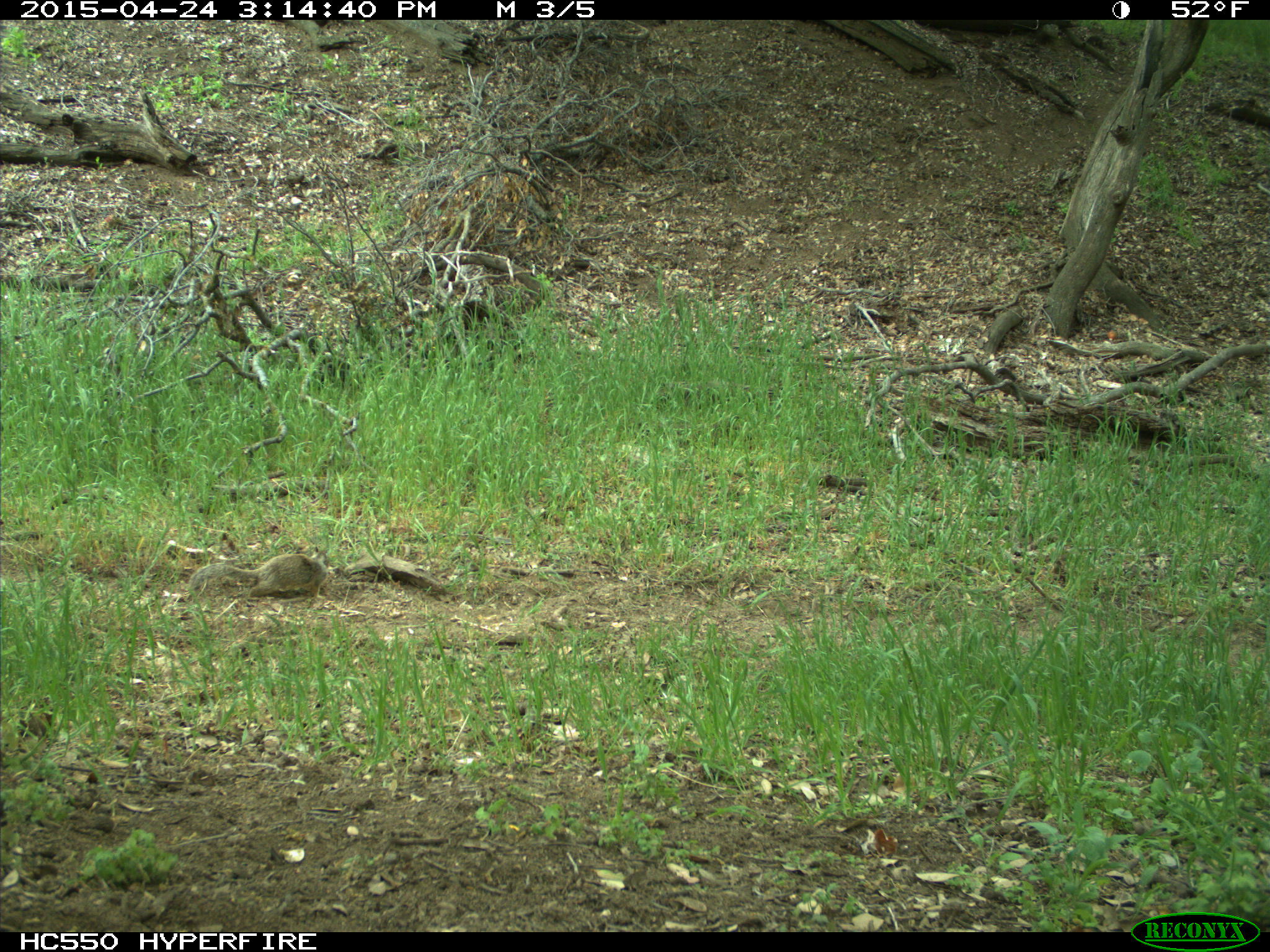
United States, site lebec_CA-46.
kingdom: Animalia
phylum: Chordata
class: Mammalia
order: Rodentia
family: Sciuridae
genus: Otospermophilus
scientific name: Otospermophilus beecheyi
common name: california ground squirrel